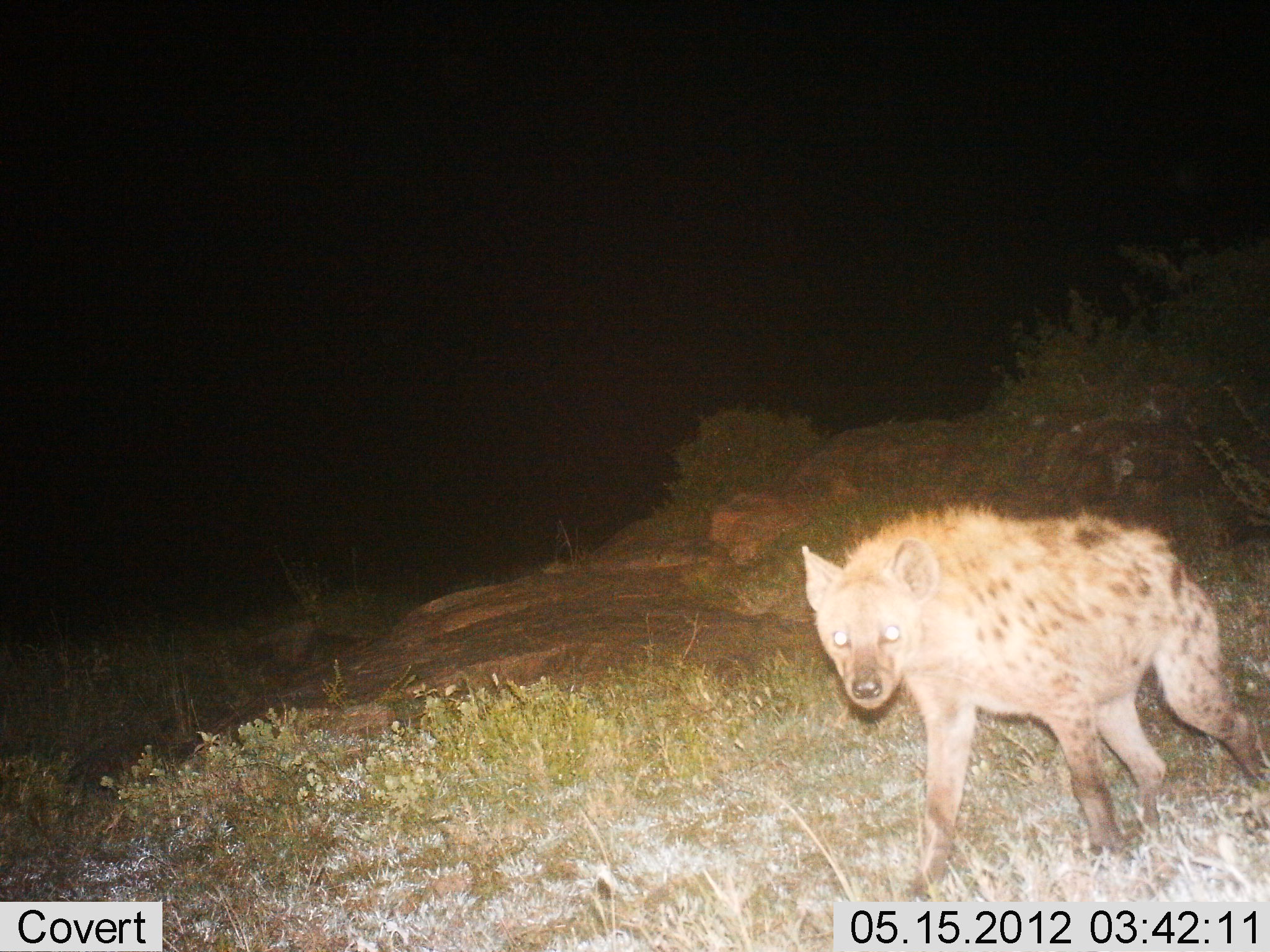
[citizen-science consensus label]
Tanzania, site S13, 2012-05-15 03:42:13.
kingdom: Animalia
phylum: Chordata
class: Mammalia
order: Carnivora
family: Hyaenidae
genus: Crocuta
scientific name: Crocuta crocuta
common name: spotted hyena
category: hyenaspotted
Hyenaspotted (spotted hyena) (Crocuta crocuta), count 1. Behavior (volunteer vote fractions): standing 0%, resting 0%, moving 100%, interacting 0%. Young present (vote fraction): 0%. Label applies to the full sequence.